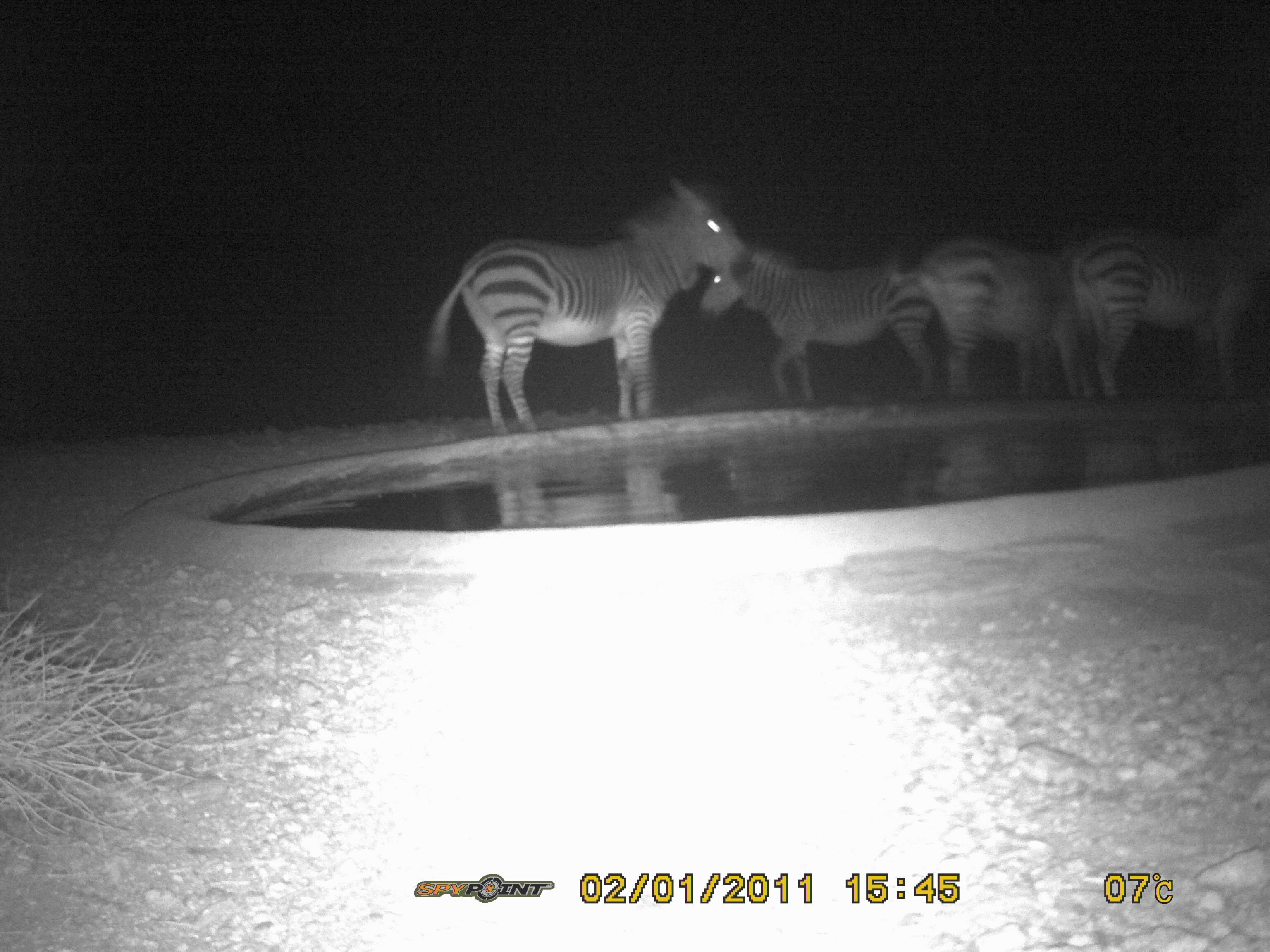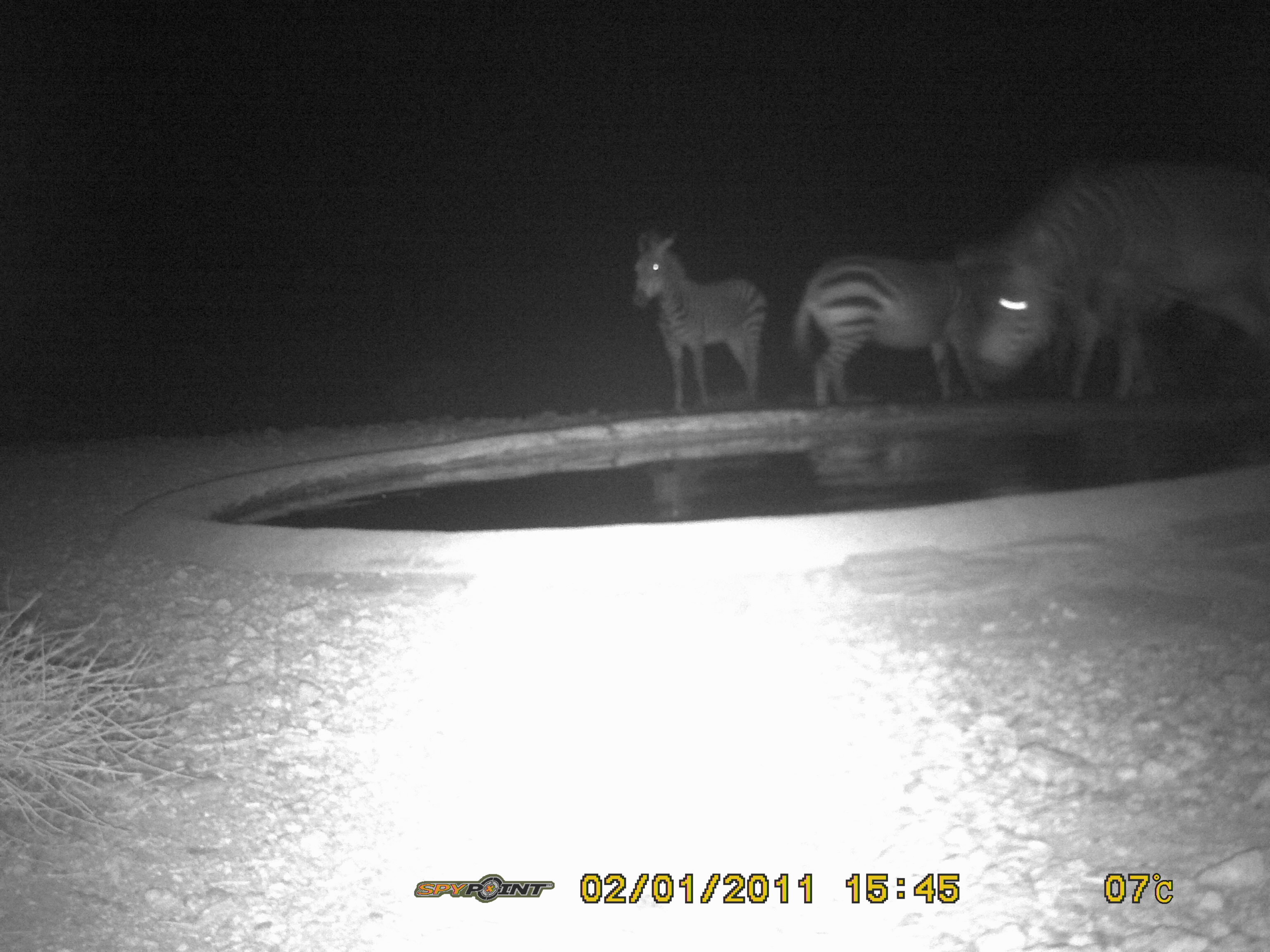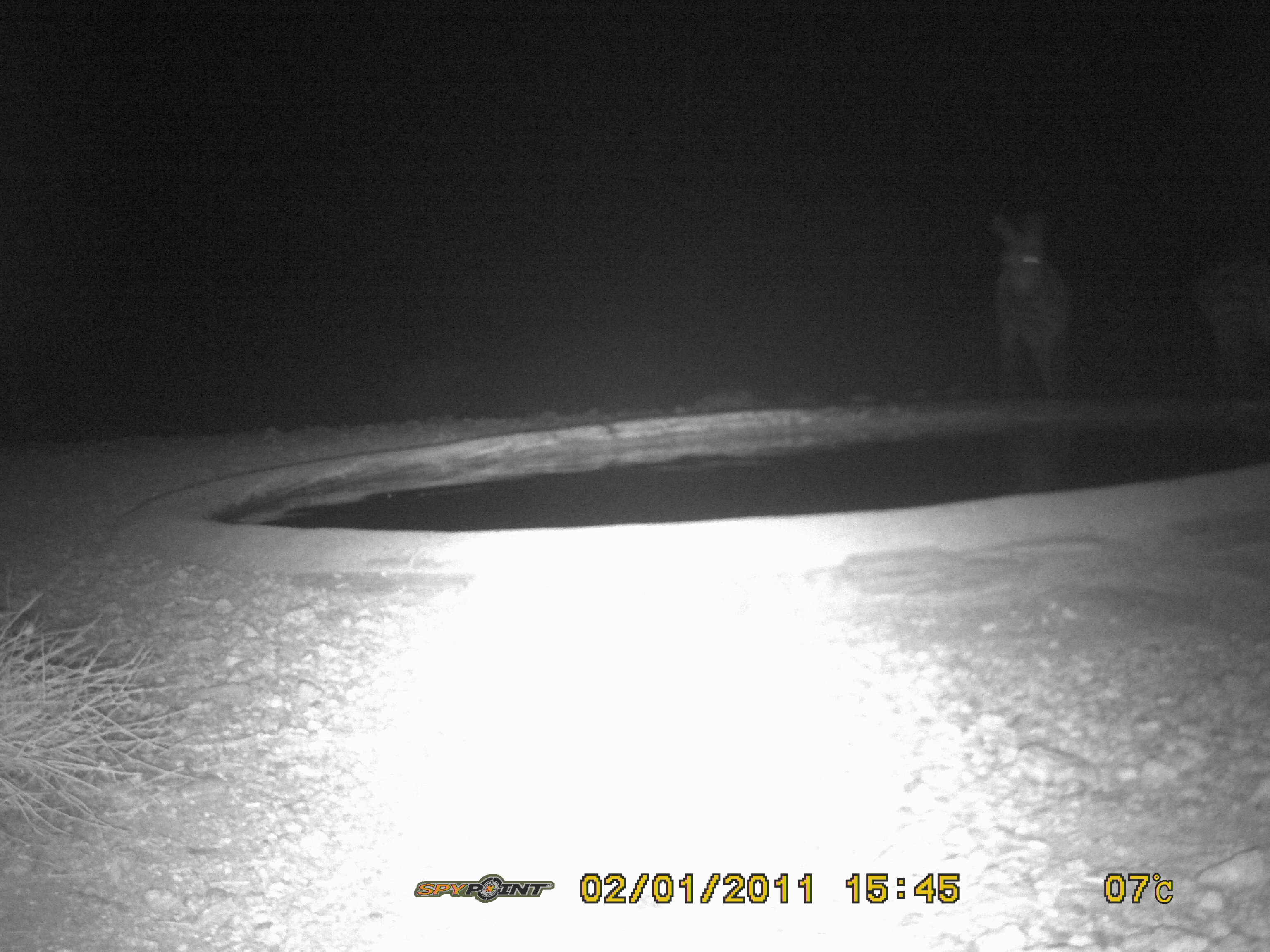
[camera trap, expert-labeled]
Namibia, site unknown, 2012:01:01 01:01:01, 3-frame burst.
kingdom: Animalia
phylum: Chordata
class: Mammalia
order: Perissodactyla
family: Equidae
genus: Equus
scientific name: Equus zebra hartmannae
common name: hartmann's mountain zebra